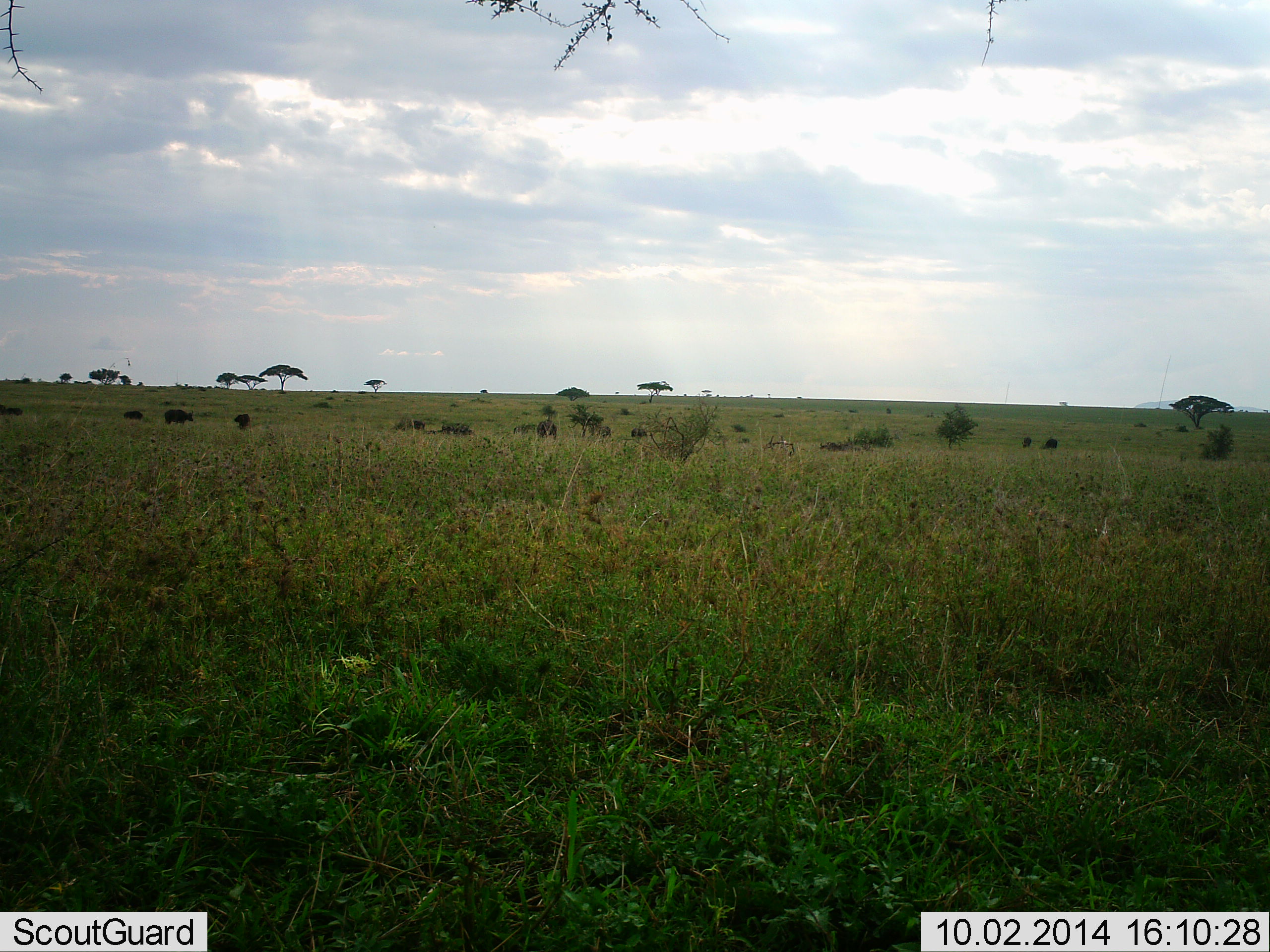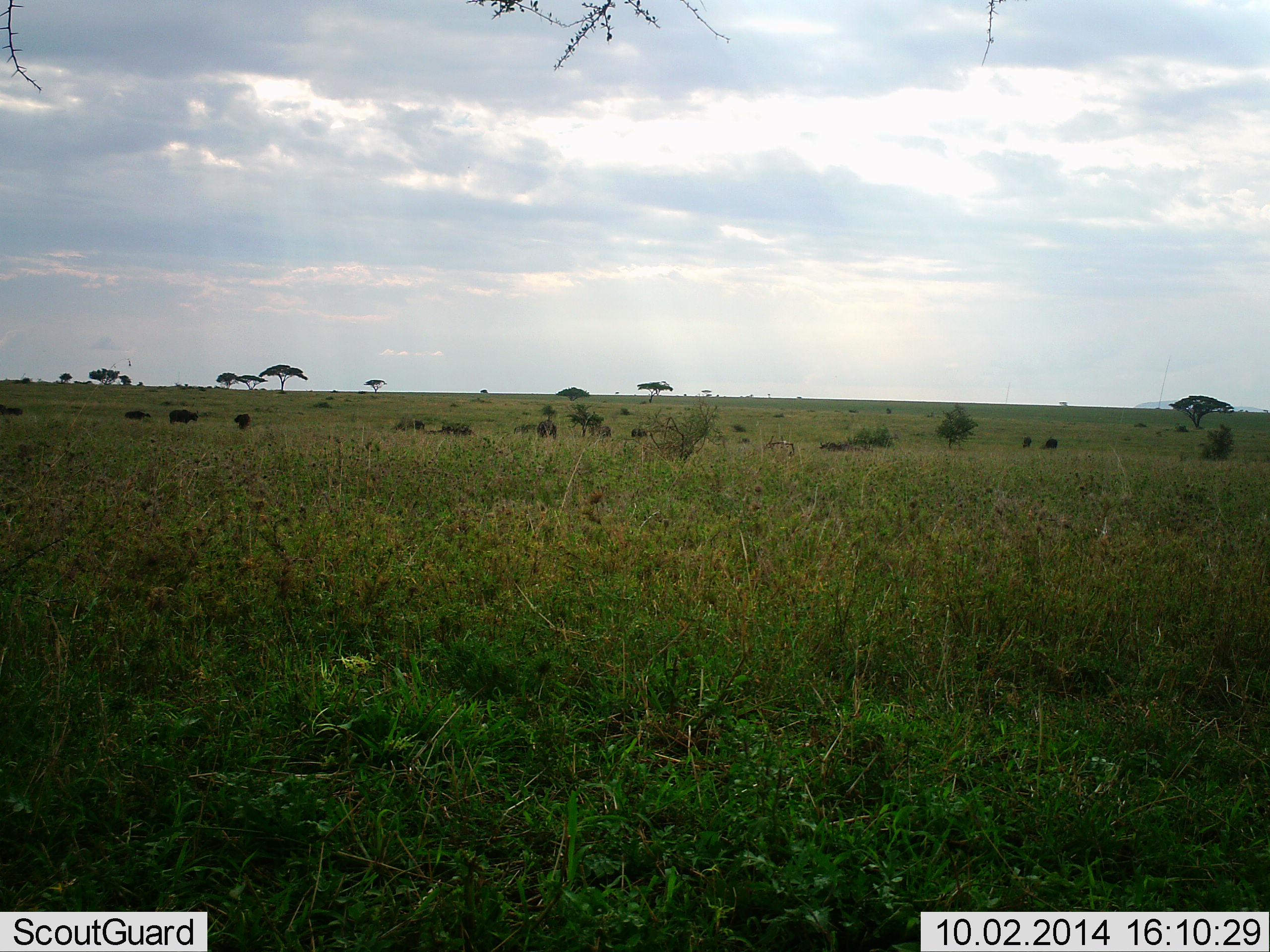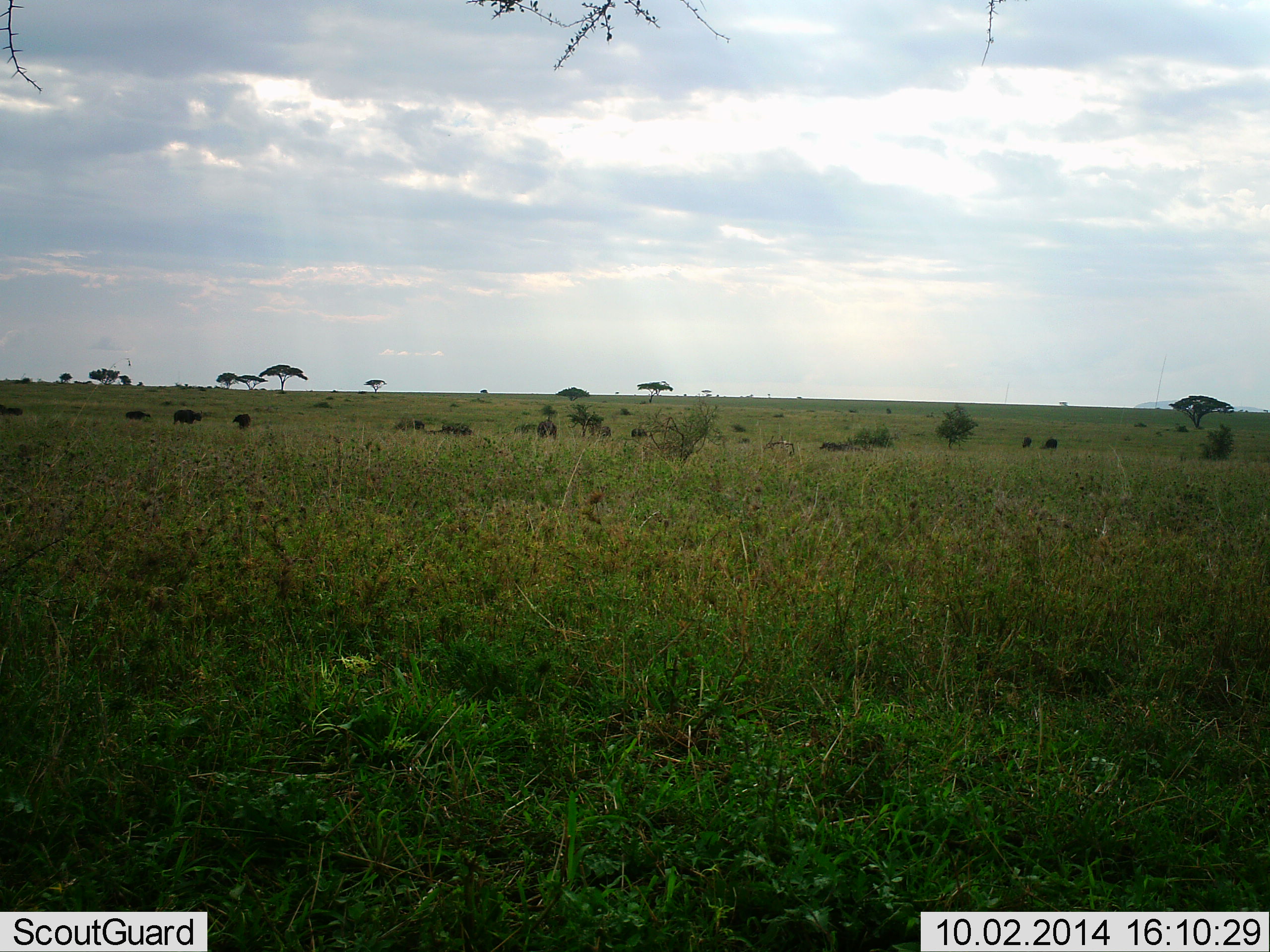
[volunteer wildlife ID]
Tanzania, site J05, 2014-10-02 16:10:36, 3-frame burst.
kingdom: Animalia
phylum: Chordata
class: Mammalia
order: Artiodactyla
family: Bovidae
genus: Syncerus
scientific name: Syncerus caffer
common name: cape buffalo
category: buffalo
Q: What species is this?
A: Buffalo (cape buffalo) (Syncerus caffer).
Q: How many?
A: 6.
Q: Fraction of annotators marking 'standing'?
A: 33%.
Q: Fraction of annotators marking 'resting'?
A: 11%.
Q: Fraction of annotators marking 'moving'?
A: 89%.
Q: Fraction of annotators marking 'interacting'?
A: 0%.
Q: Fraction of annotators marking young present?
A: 0%.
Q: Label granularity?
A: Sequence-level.